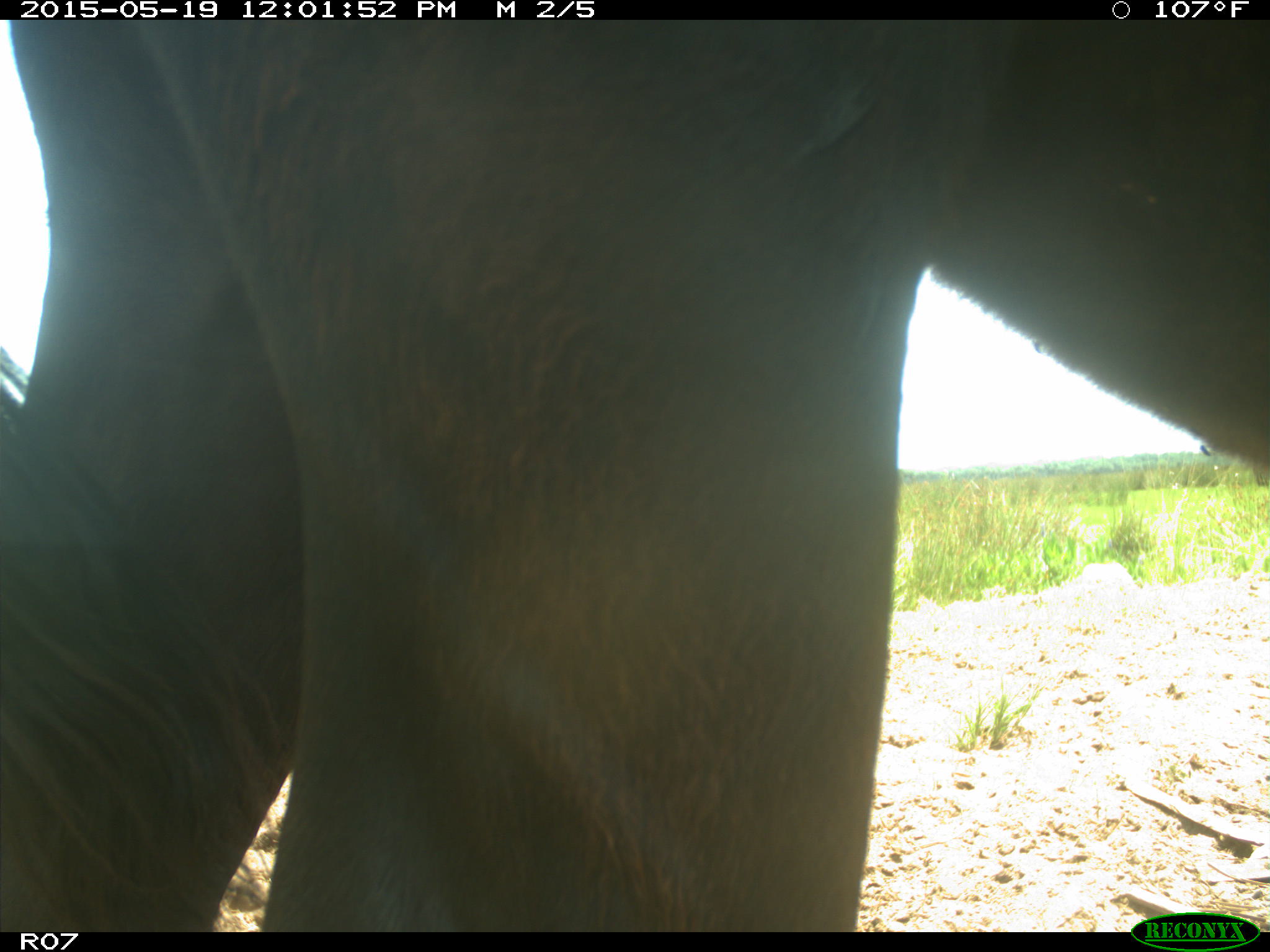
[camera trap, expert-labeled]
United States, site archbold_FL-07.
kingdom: Animalia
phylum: Chordata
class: Mammalia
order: Artiodactyla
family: Bovidae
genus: Bos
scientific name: Bos taurus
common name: domestic cow